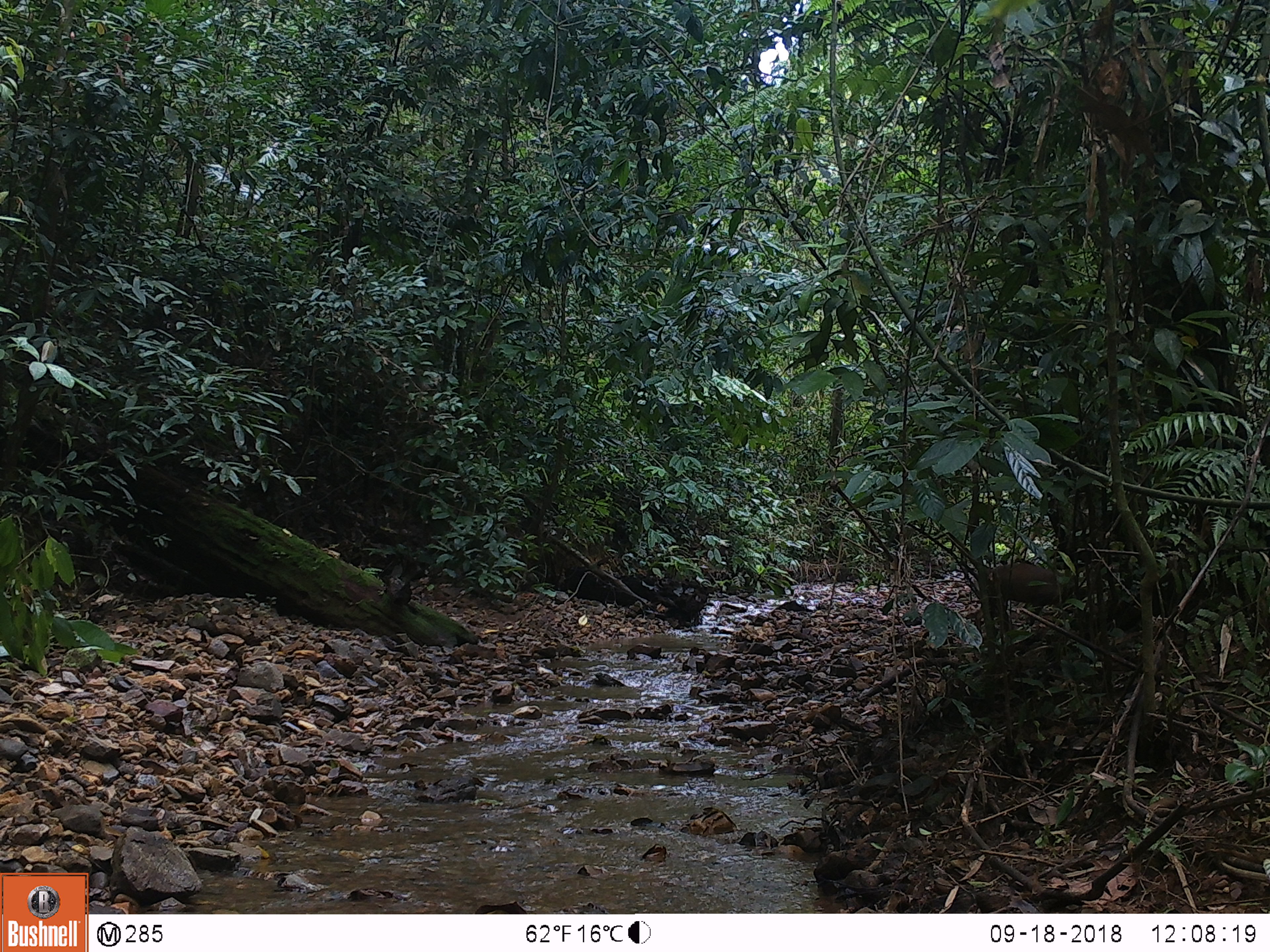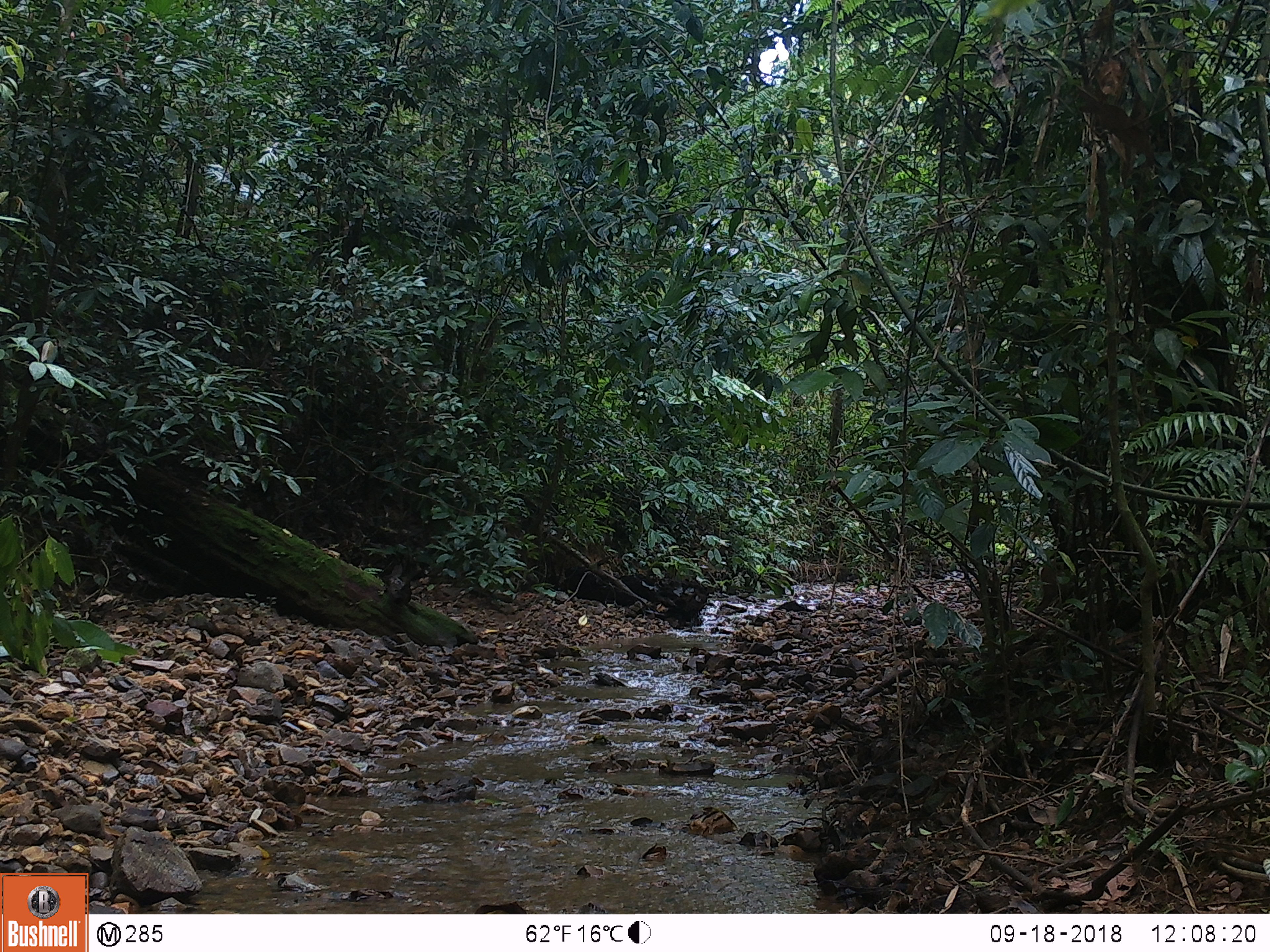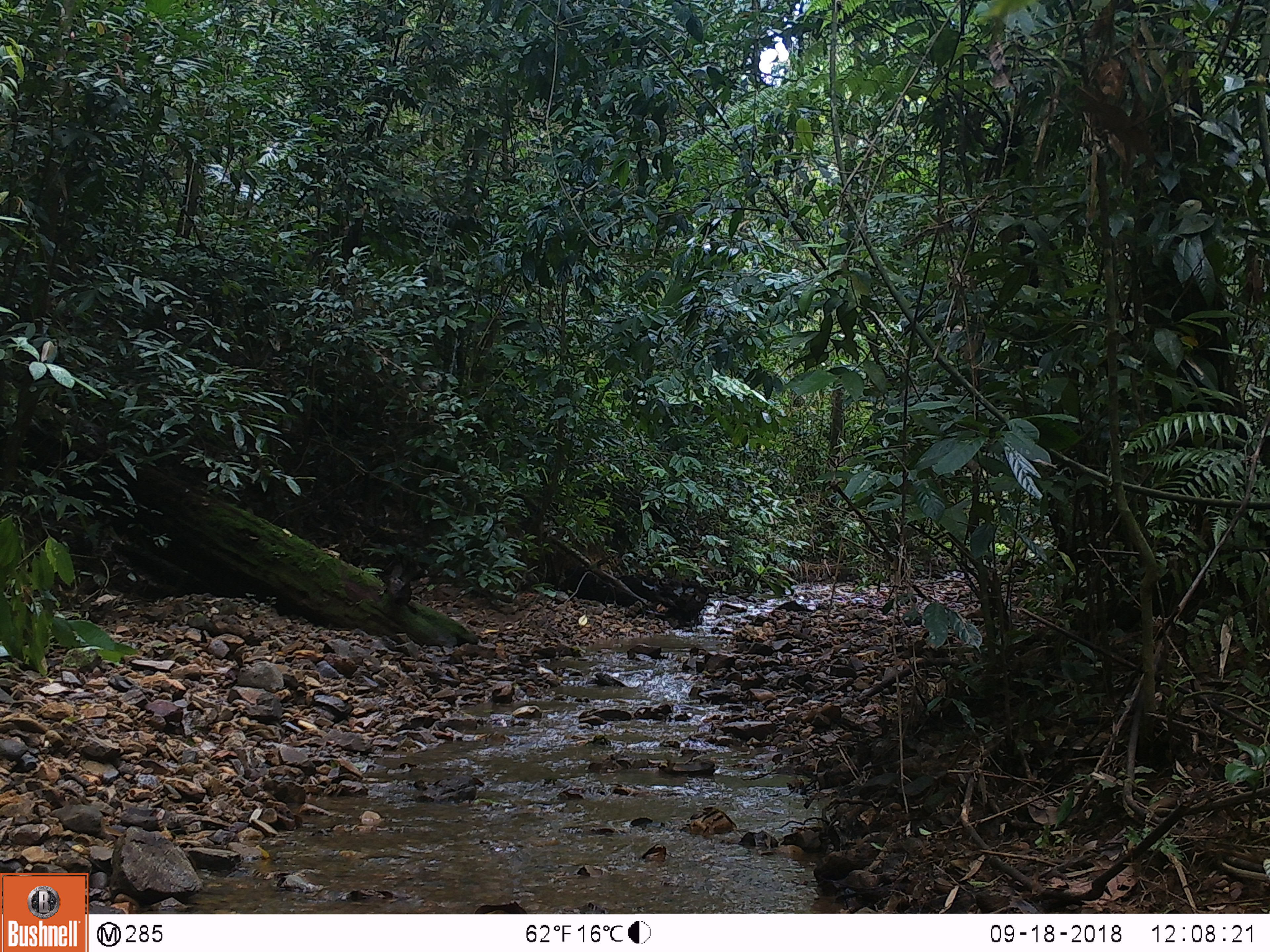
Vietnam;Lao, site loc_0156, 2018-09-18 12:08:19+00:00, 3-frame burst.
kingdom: Animalia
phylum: Chordata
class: Mammalia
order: Artiodactyla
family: Cervidae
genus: Muntiacus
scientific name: Muntiacus rooseveltorum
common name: roosevelt's muntjac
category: roosevelts muntjac group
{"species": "roosevelts muntjac group (roosevelt's muntjac) (Muntiacus rooseveltorum)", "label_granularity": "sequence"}